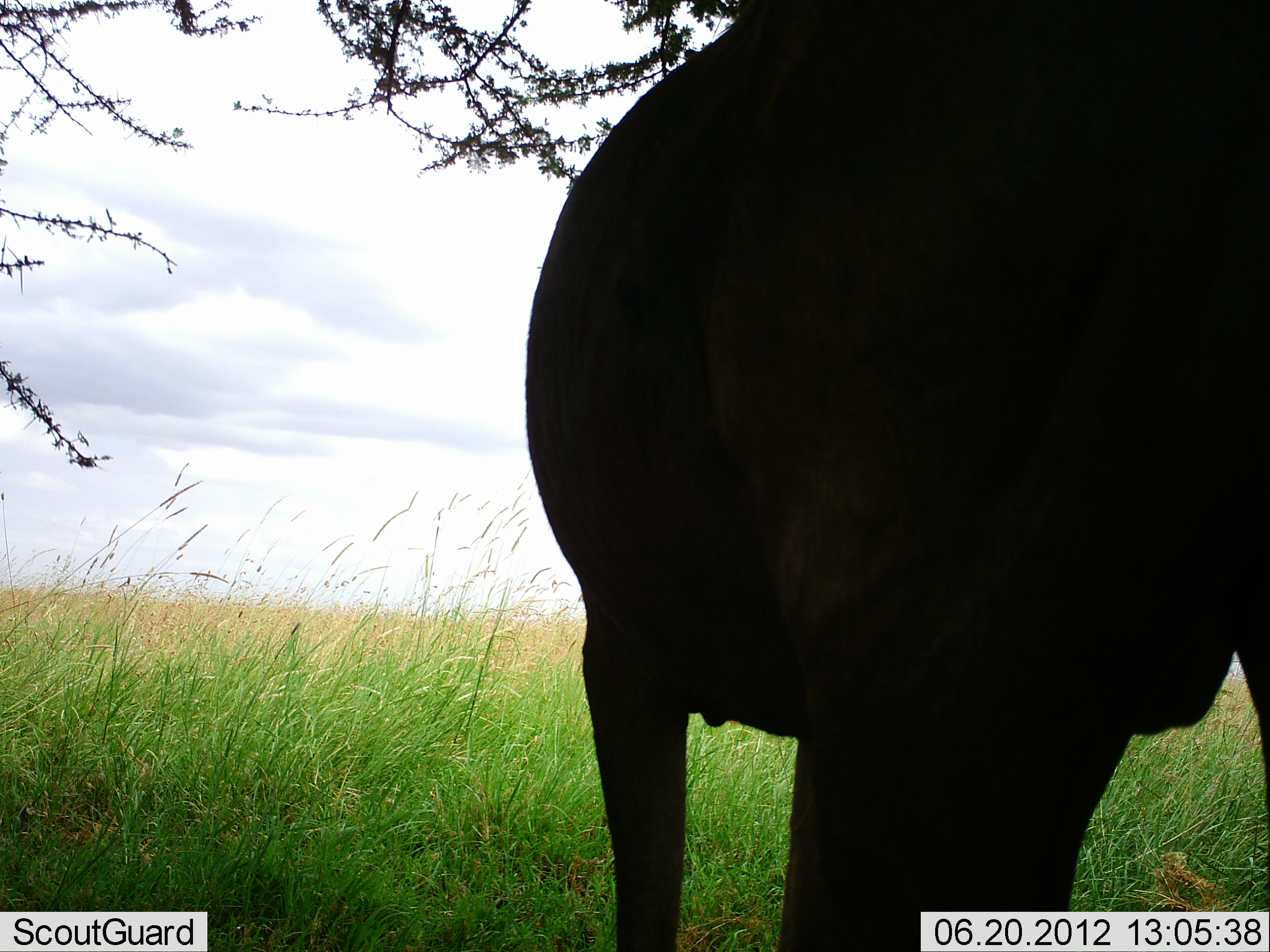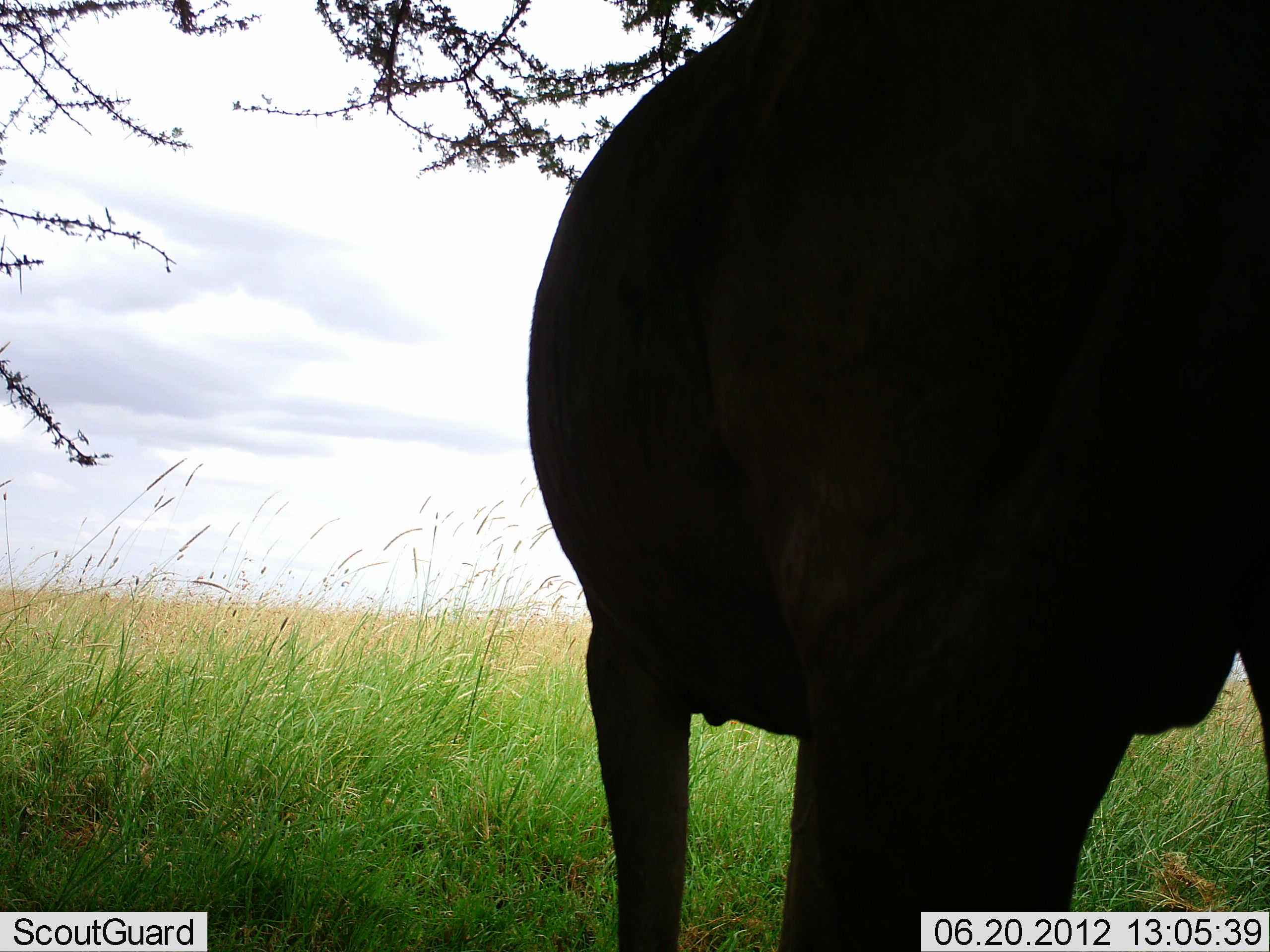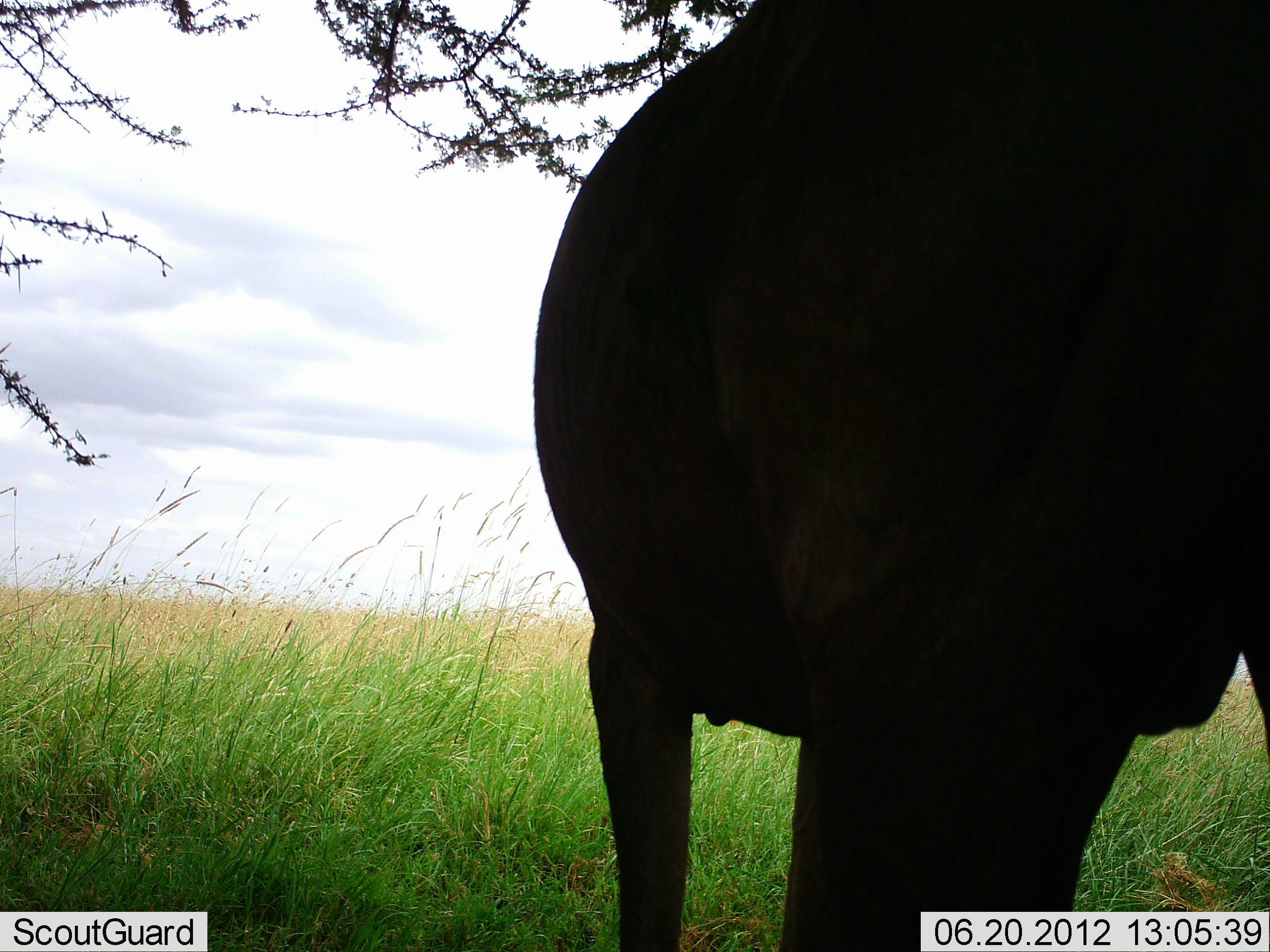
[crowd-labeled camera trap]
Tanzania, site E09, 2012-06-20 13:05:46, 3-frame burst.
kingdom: Animalia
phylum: Chordata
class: Mammalia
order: Artiodactyla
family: Bovidae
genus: Syncerus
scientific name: Syncerus caffer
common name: cape buffalo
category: buffalo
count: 1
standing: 100%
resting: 0%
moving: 0%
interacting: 0%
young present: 0%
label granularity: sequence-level